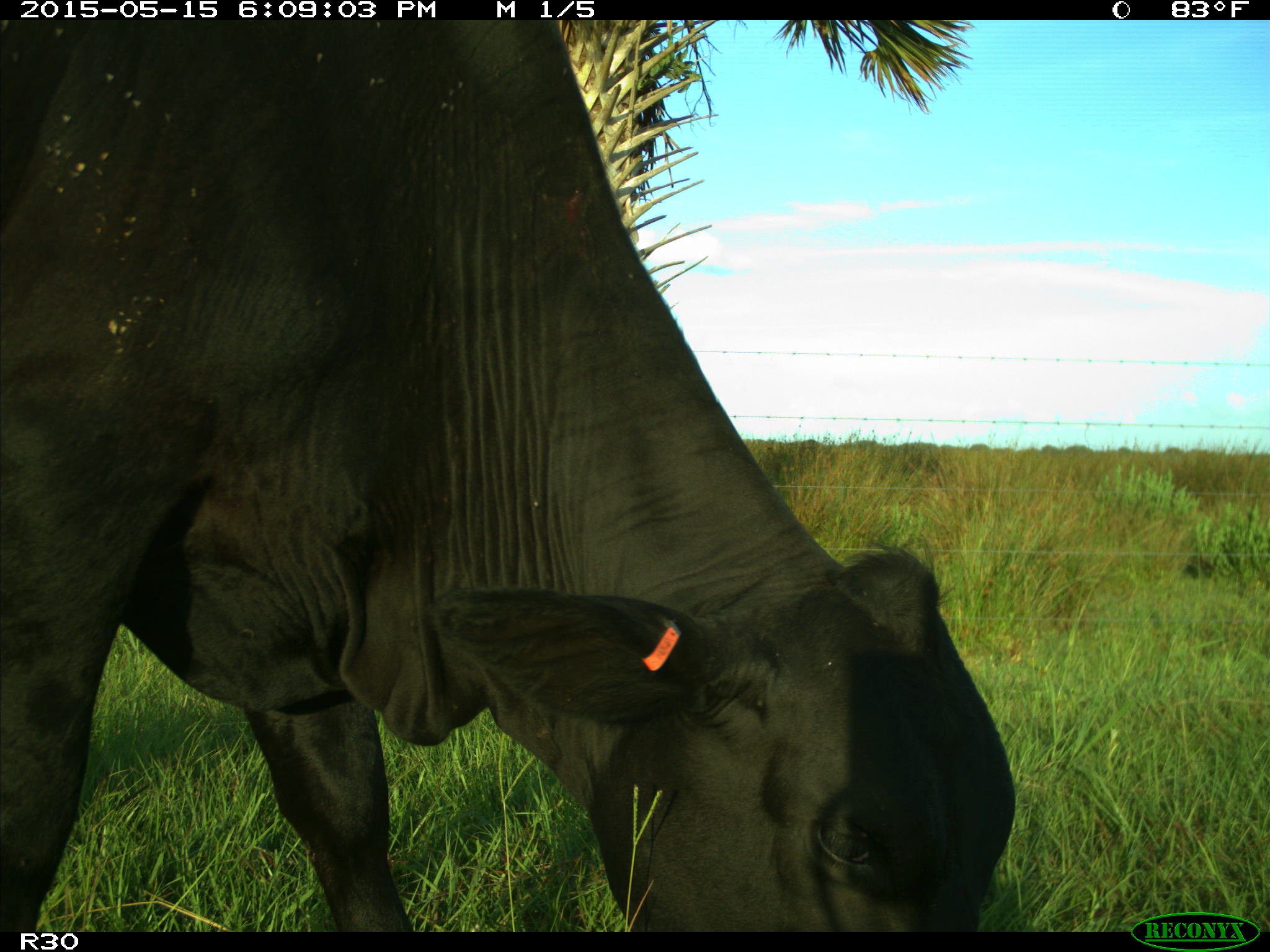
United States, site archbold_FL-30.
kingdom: Animalia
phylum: Chordata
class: Mammalia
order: Artiodactyla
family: Bovidae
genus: Bos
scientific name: Bos taurus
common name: domestic cow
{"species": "Bos taurus (domestic cow)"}